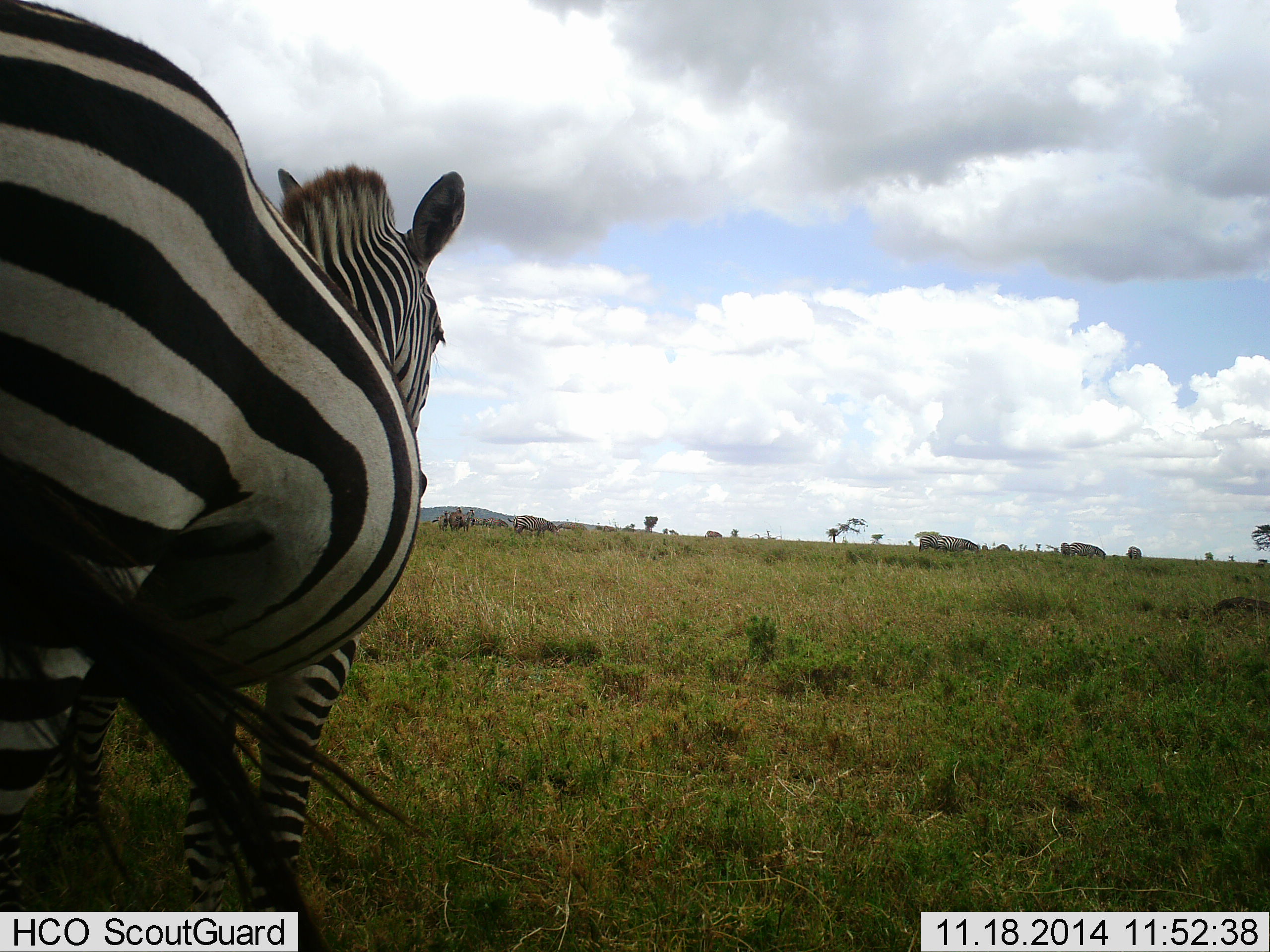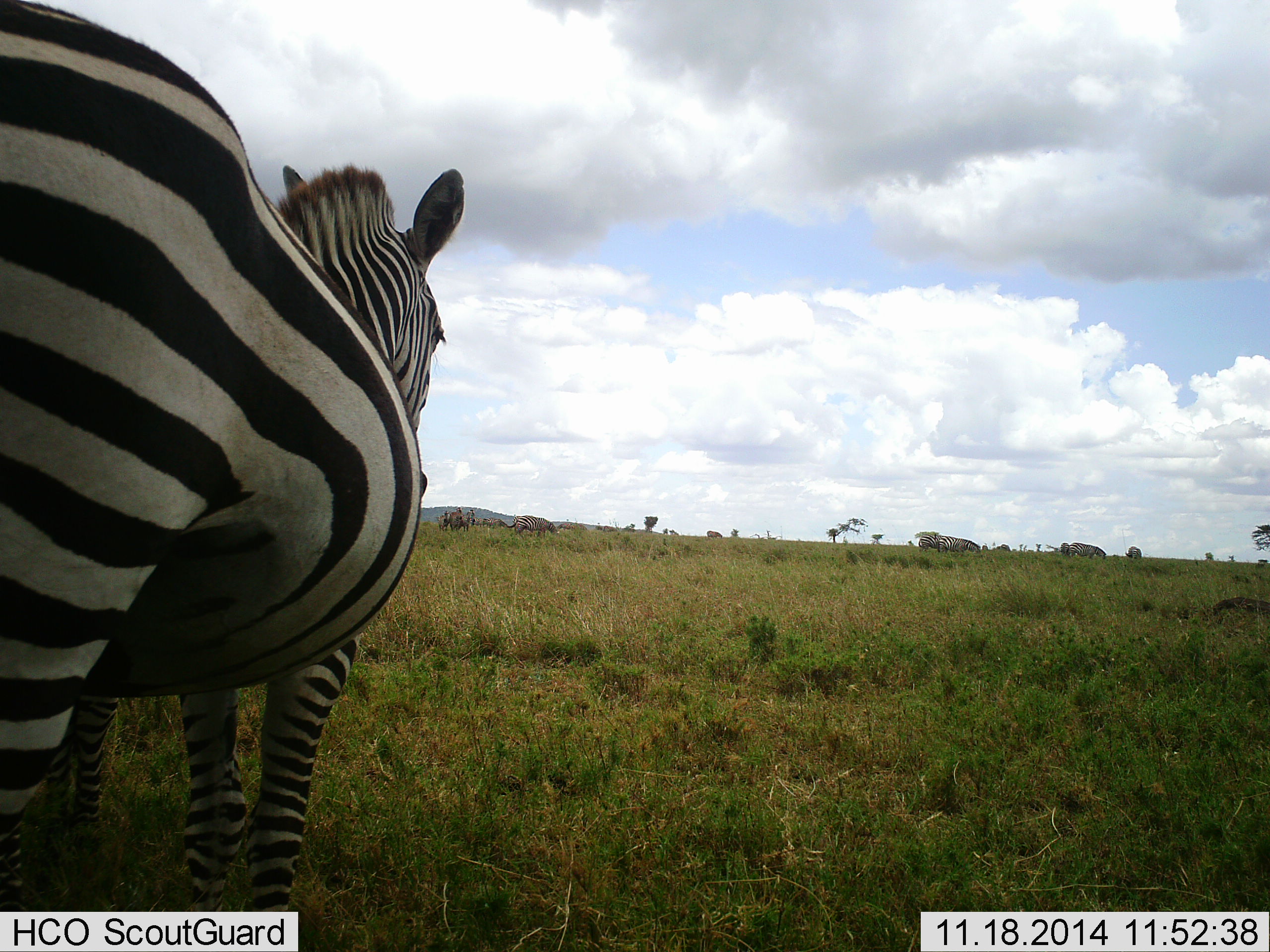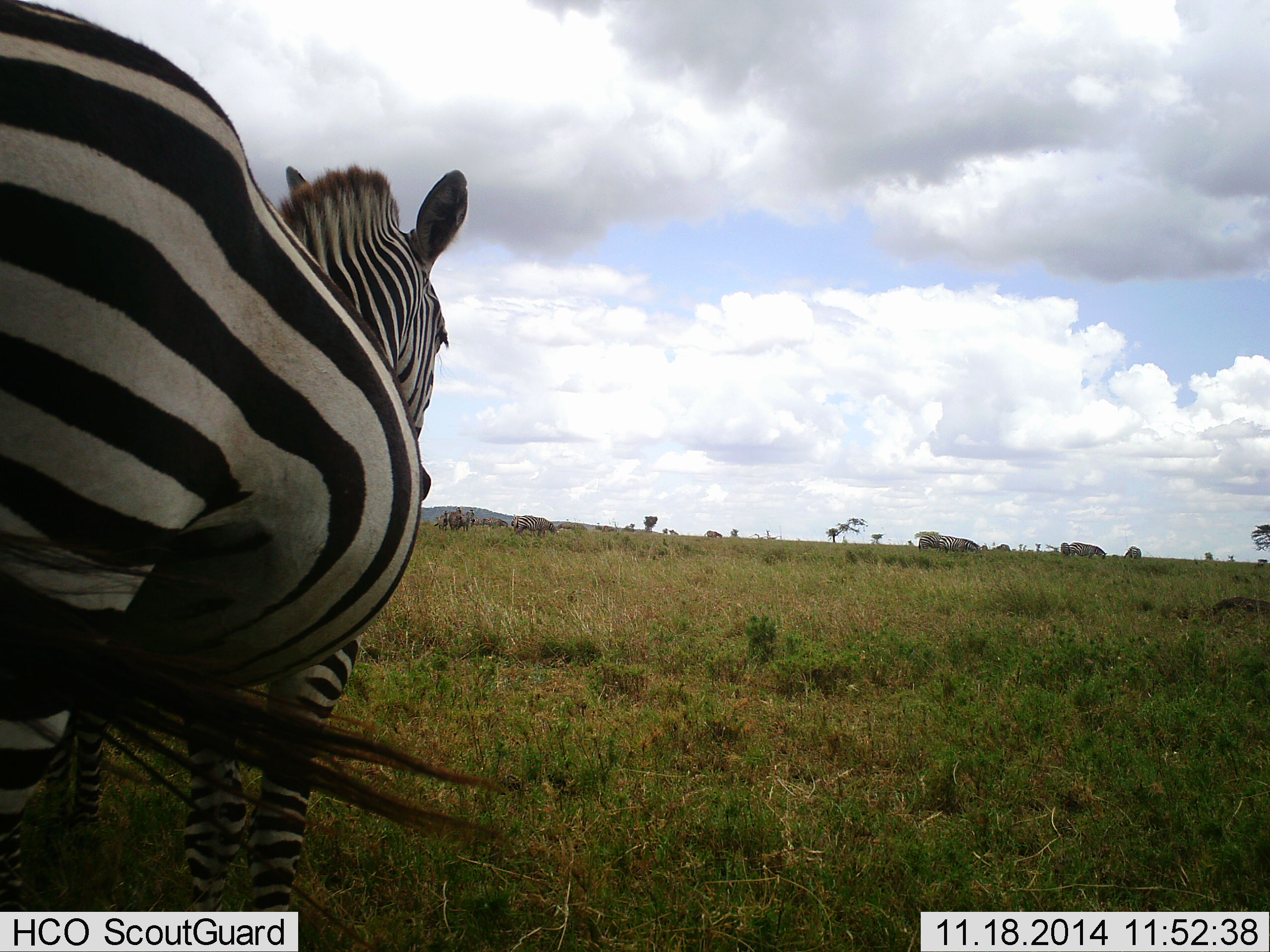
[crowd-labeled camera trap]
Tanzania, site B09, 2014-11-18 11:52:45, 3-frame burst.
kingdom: Animalia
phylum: Chordata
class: Mammalia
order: Perissodactyla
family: Equidae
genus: Equus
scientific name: Equus quagga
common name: plains zebra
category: zebra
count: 1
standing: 100%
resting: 0%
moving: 0%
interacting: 0%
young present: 0%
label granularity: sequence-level